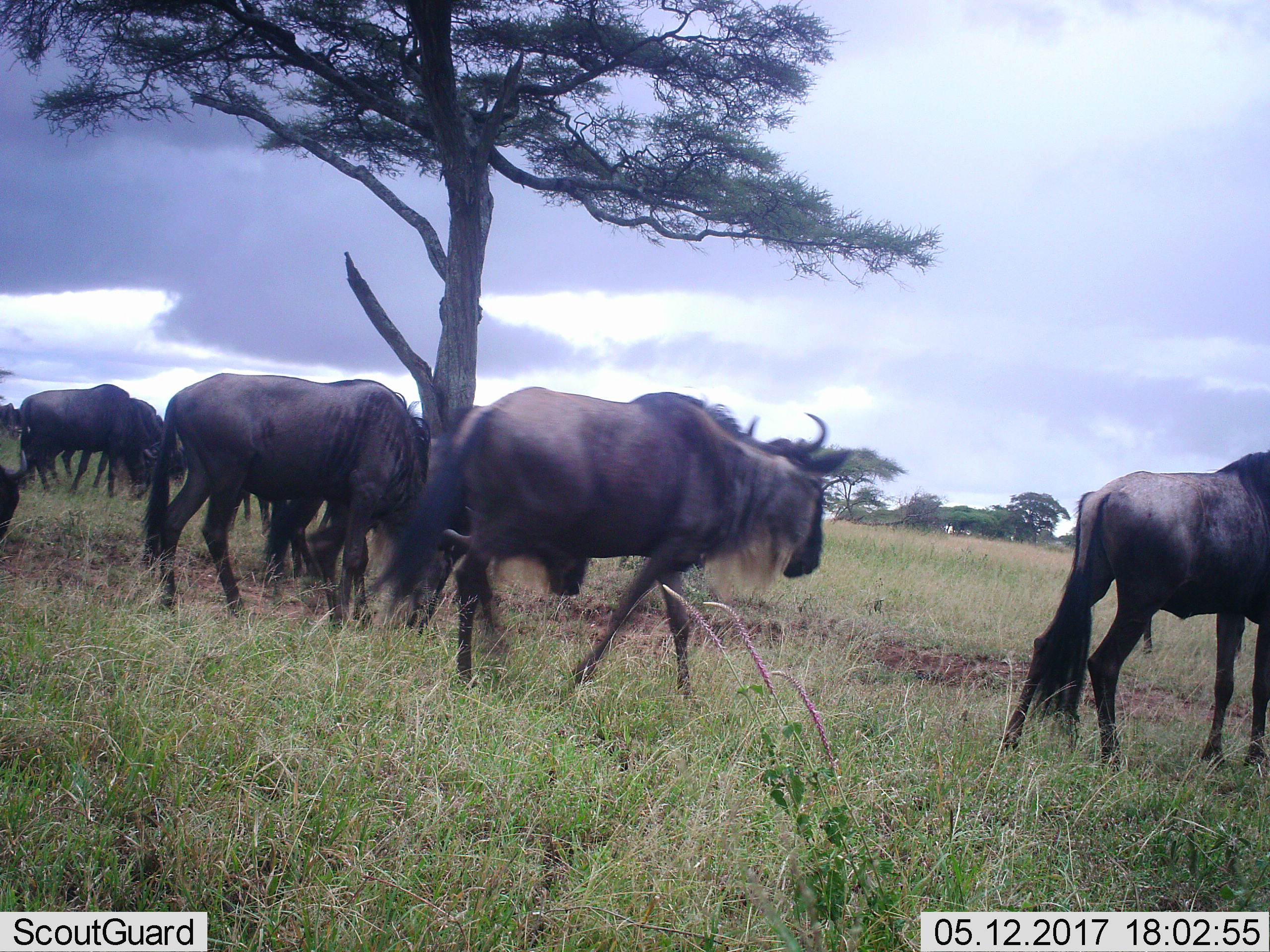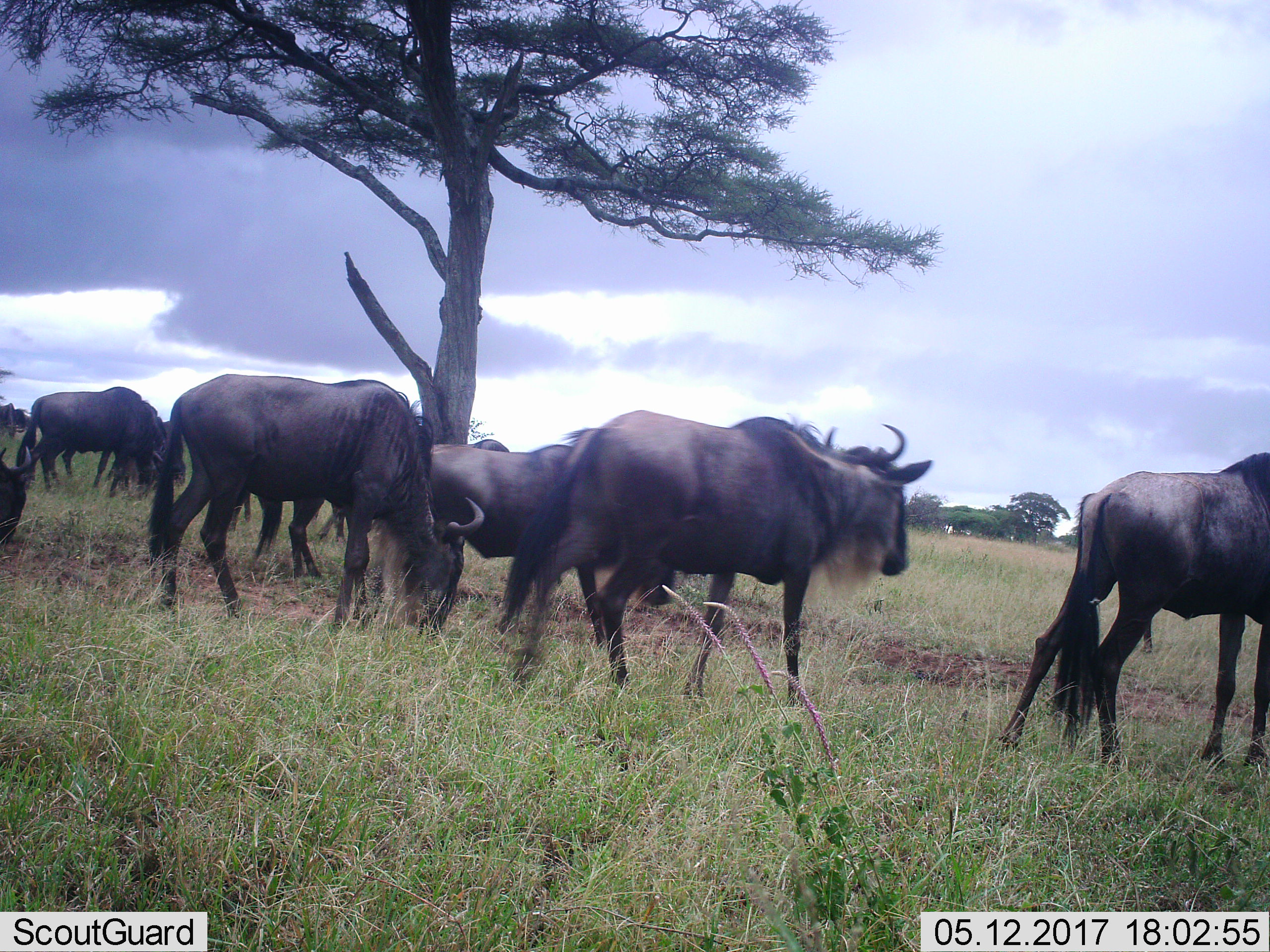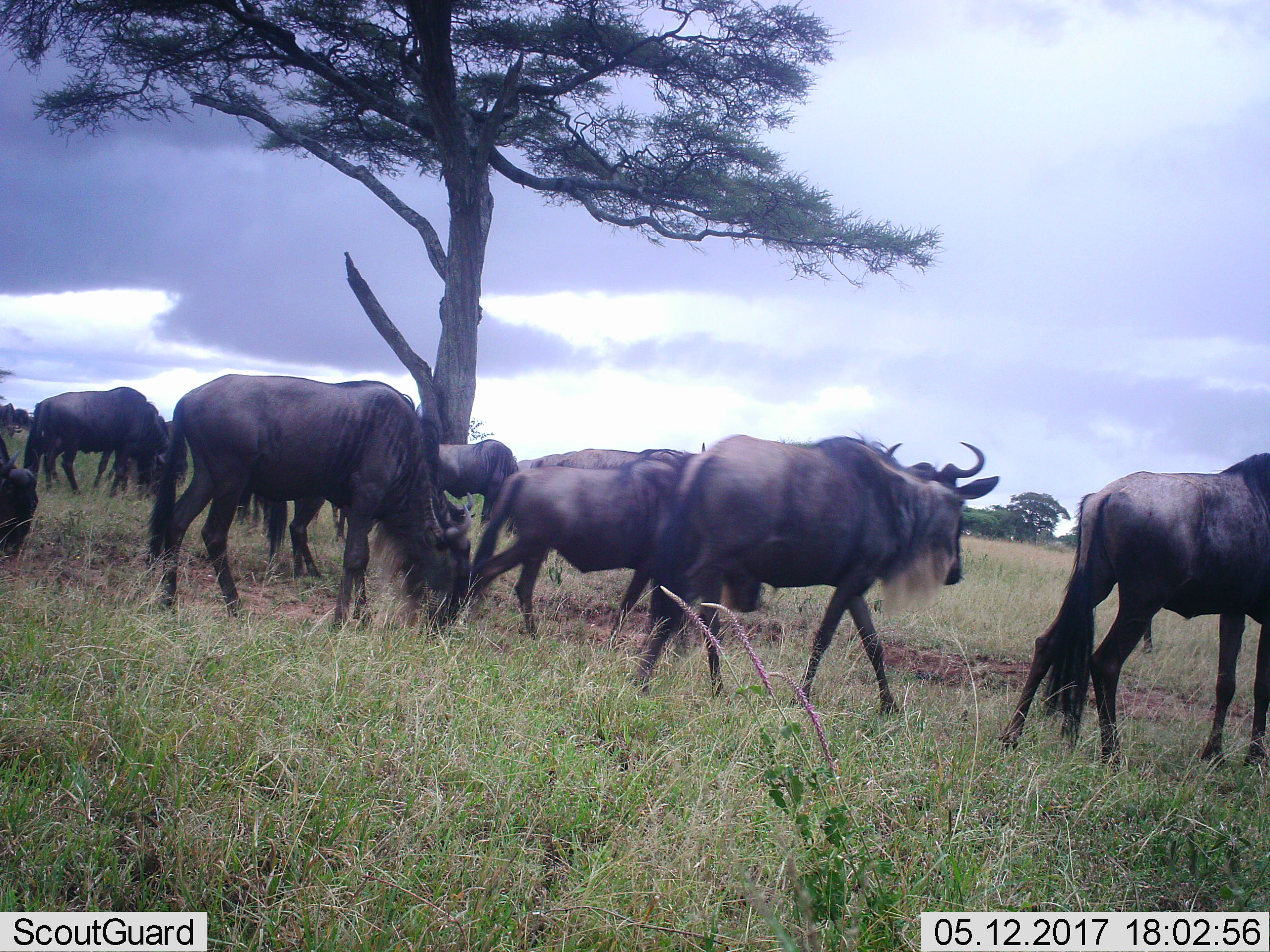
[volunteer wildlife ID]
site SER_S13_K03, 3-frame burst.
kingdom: Animalia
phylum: Chordata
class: Mammalia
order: Artiodactyla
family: Bovidae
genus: Connochaetes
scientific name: Connochaetes taurinus taurinus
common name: blue wildebeest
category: wildebeestblue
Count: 8.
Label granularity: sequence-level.